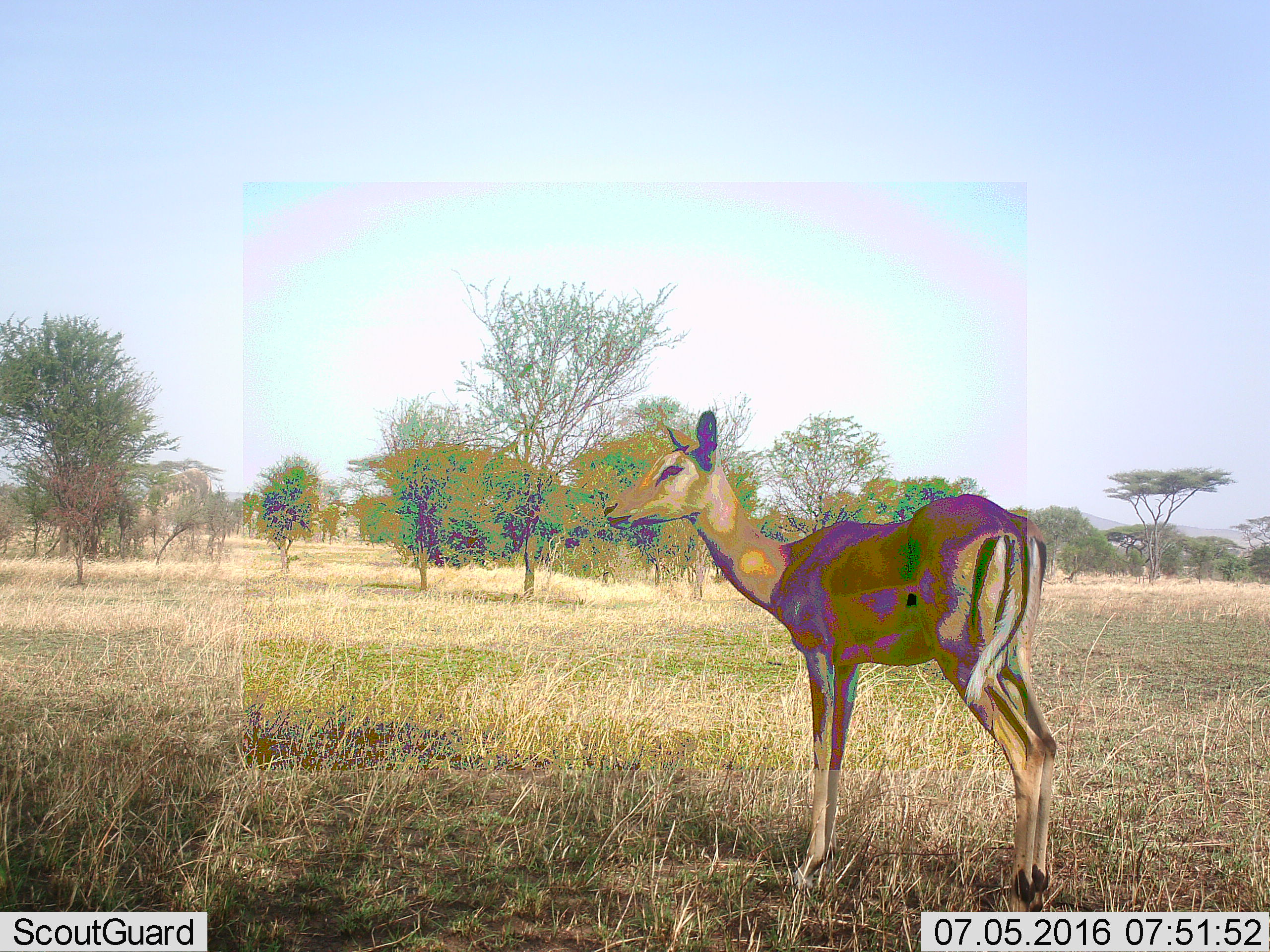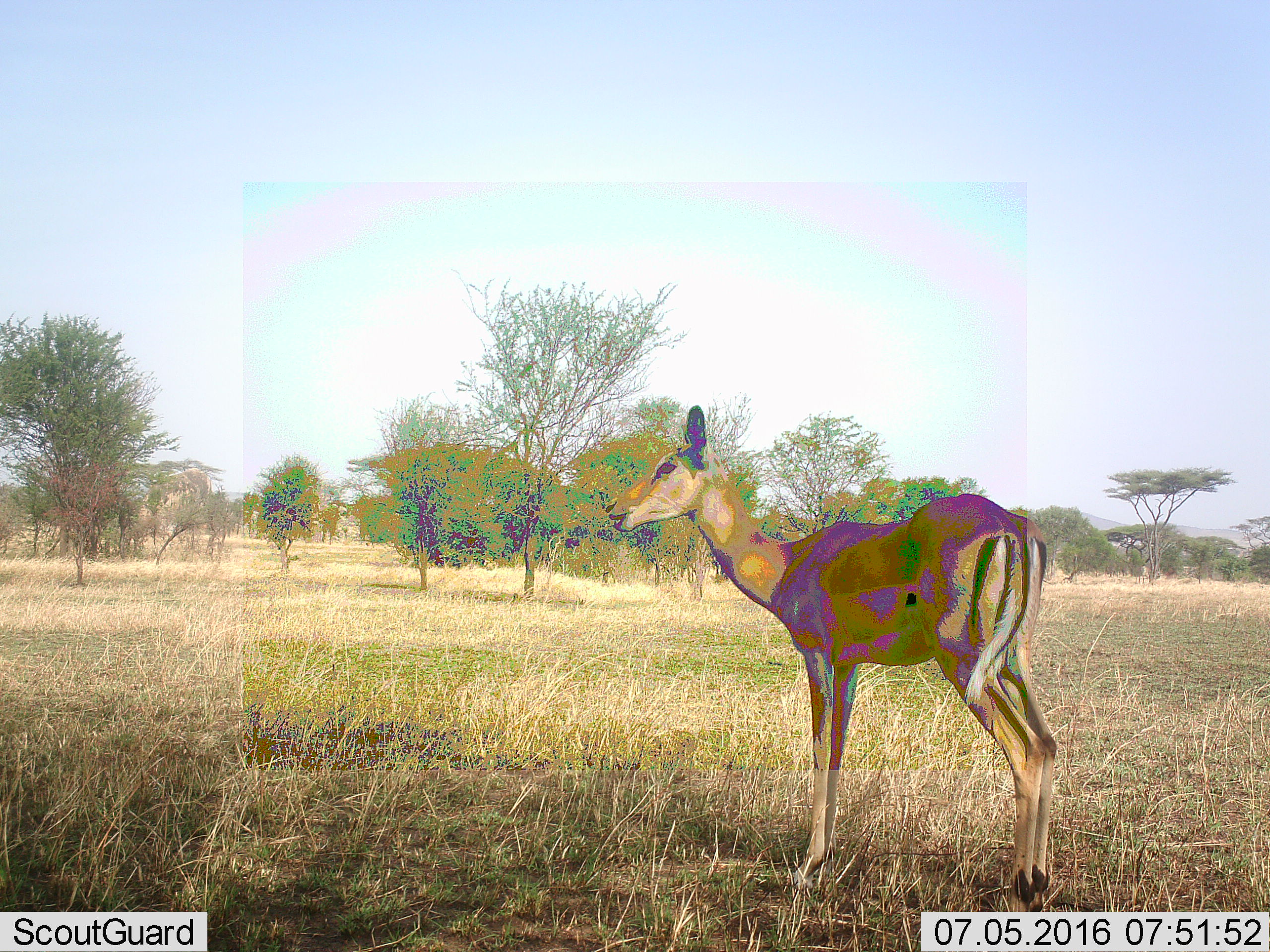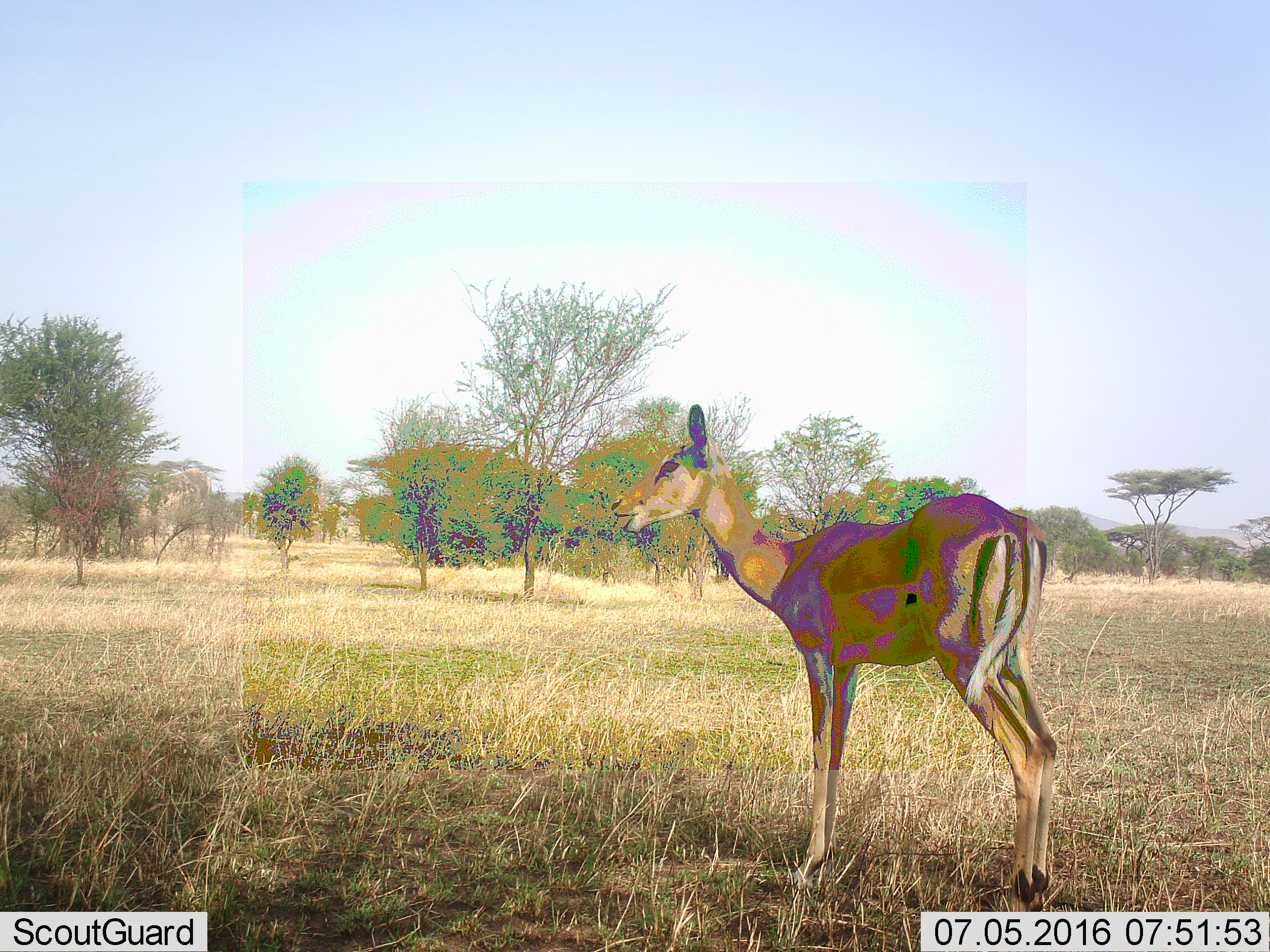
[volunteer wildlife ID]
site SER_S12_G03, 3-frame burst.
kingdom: Animalia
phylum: Chordata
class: Mammalia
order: Artiodactyla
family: Bovidae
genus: Aepyceros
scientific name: Aepyceros melampus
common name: impala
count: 1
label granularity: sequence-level